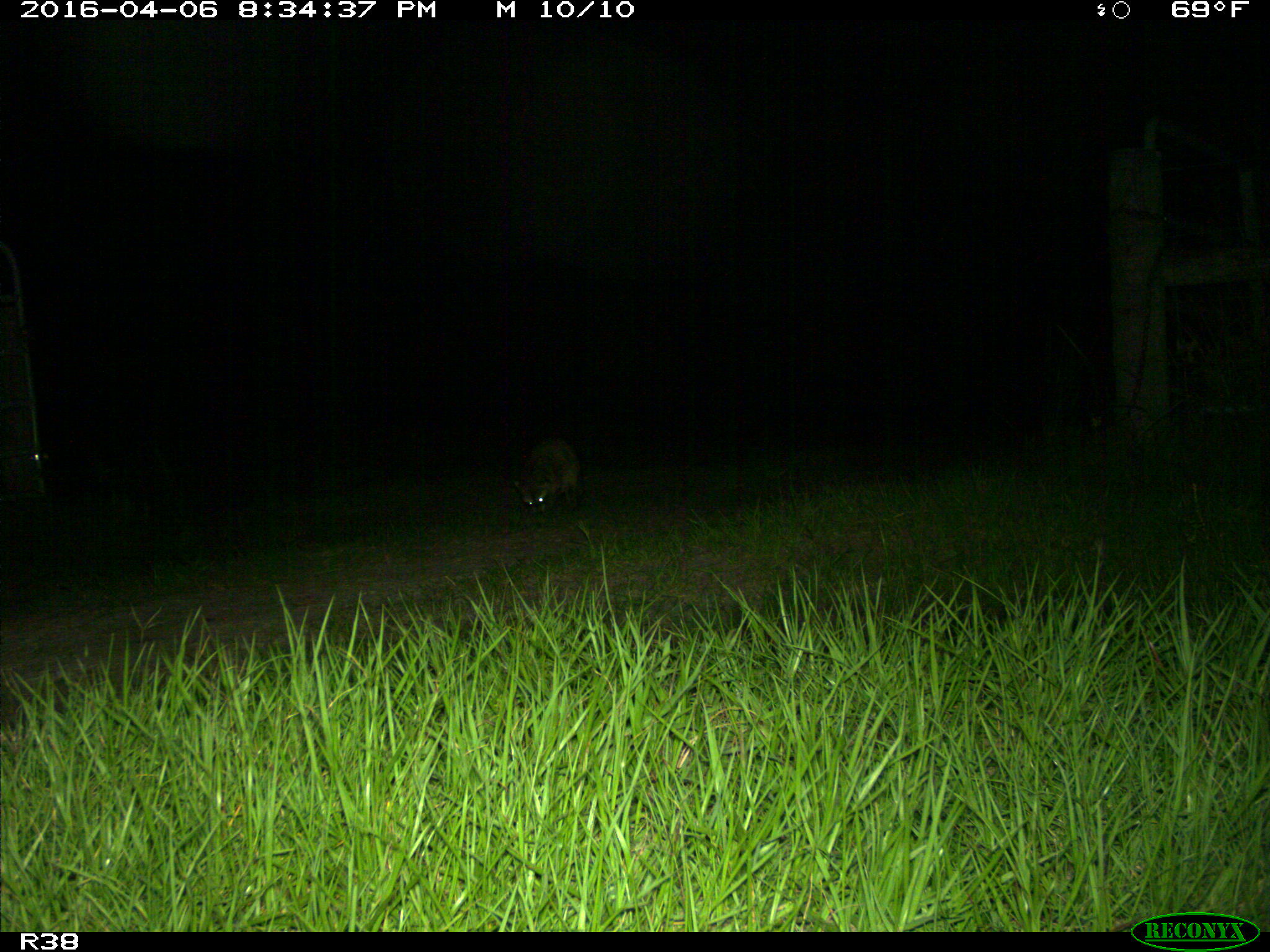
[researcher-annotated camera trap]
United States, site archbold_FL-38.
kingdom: Animalia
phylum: Chordata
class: Mammalia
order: Carnivora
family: Procyonidae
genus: Procyon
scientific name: Procyon lotor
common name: common raccoon